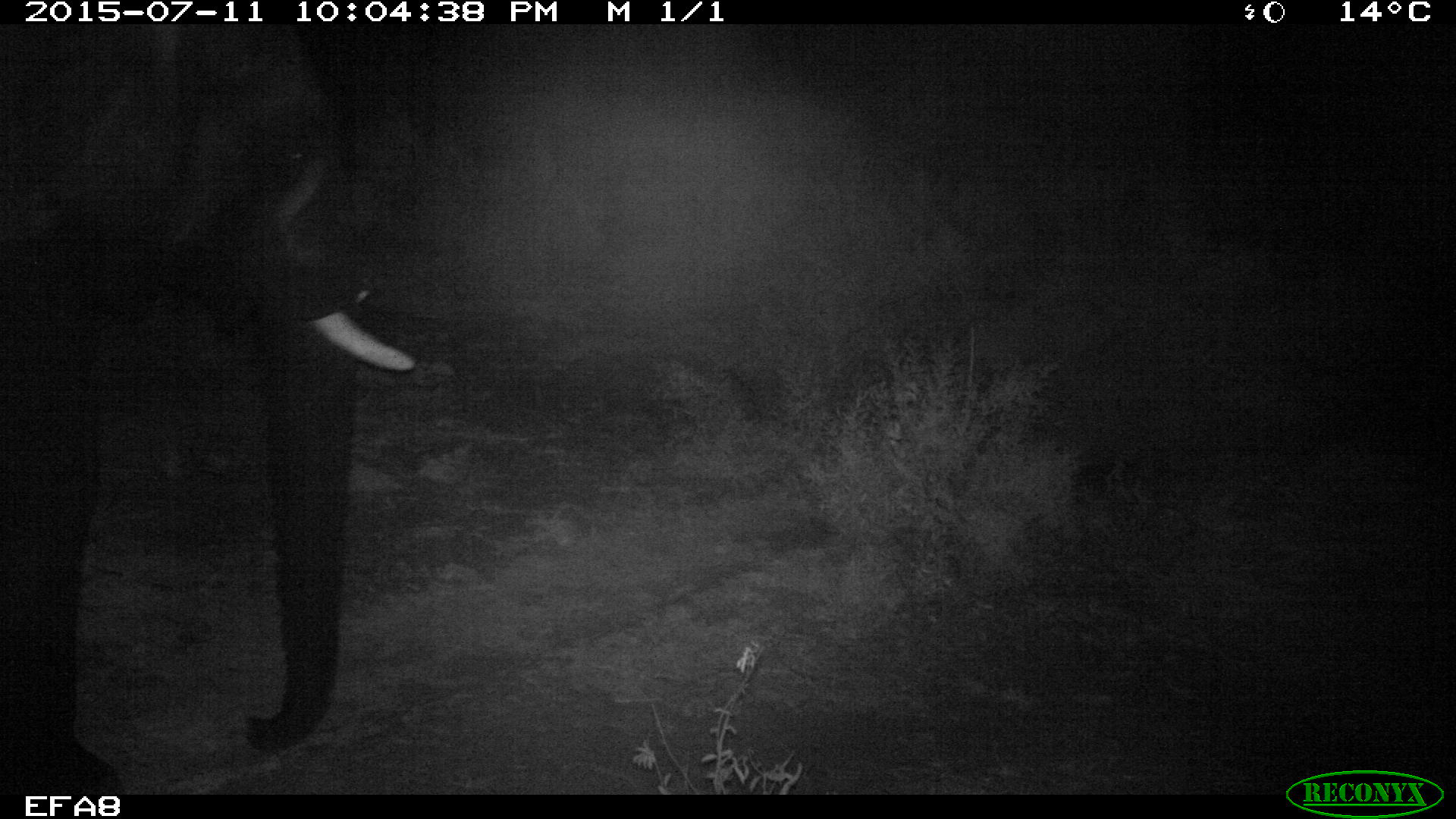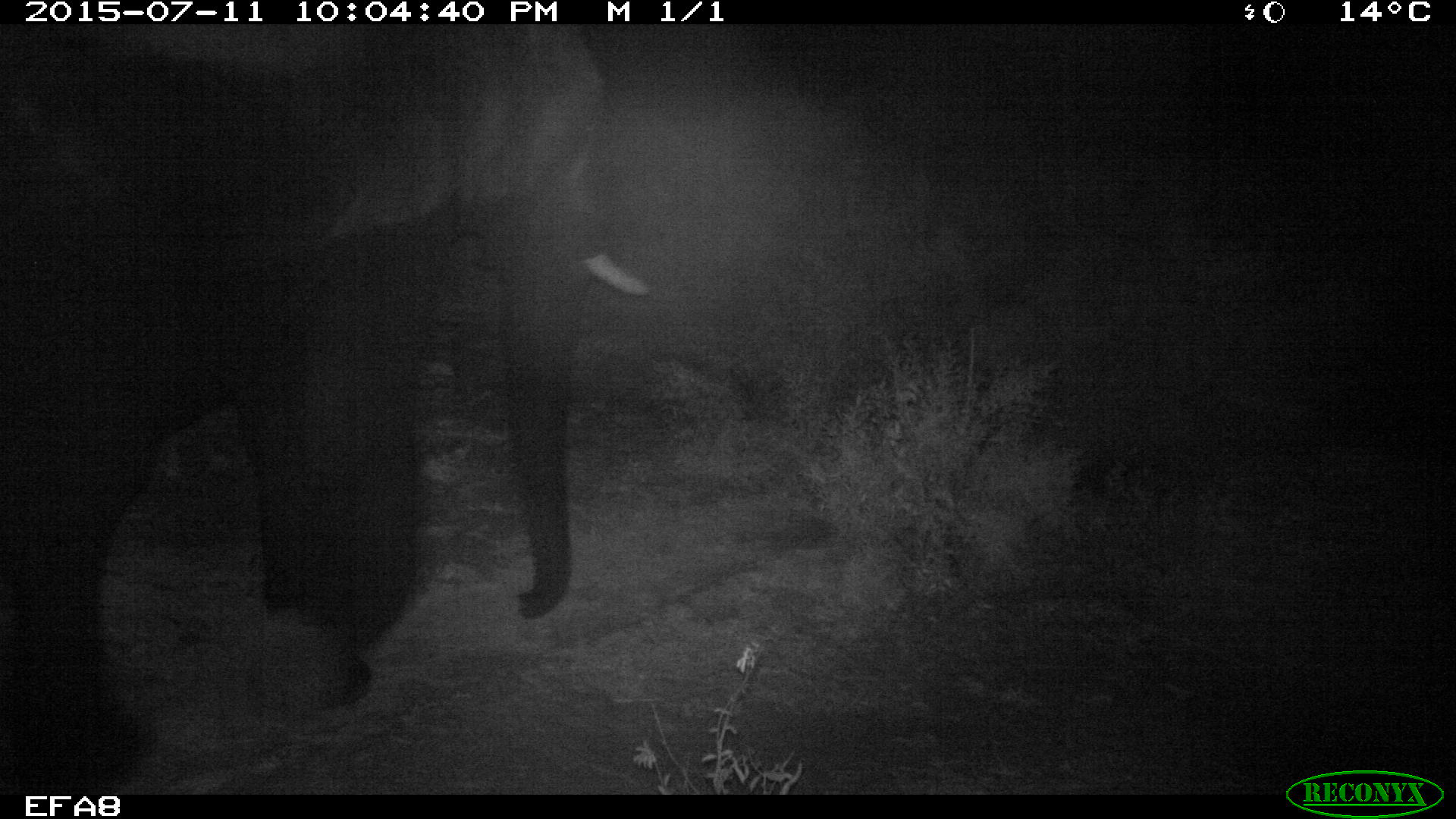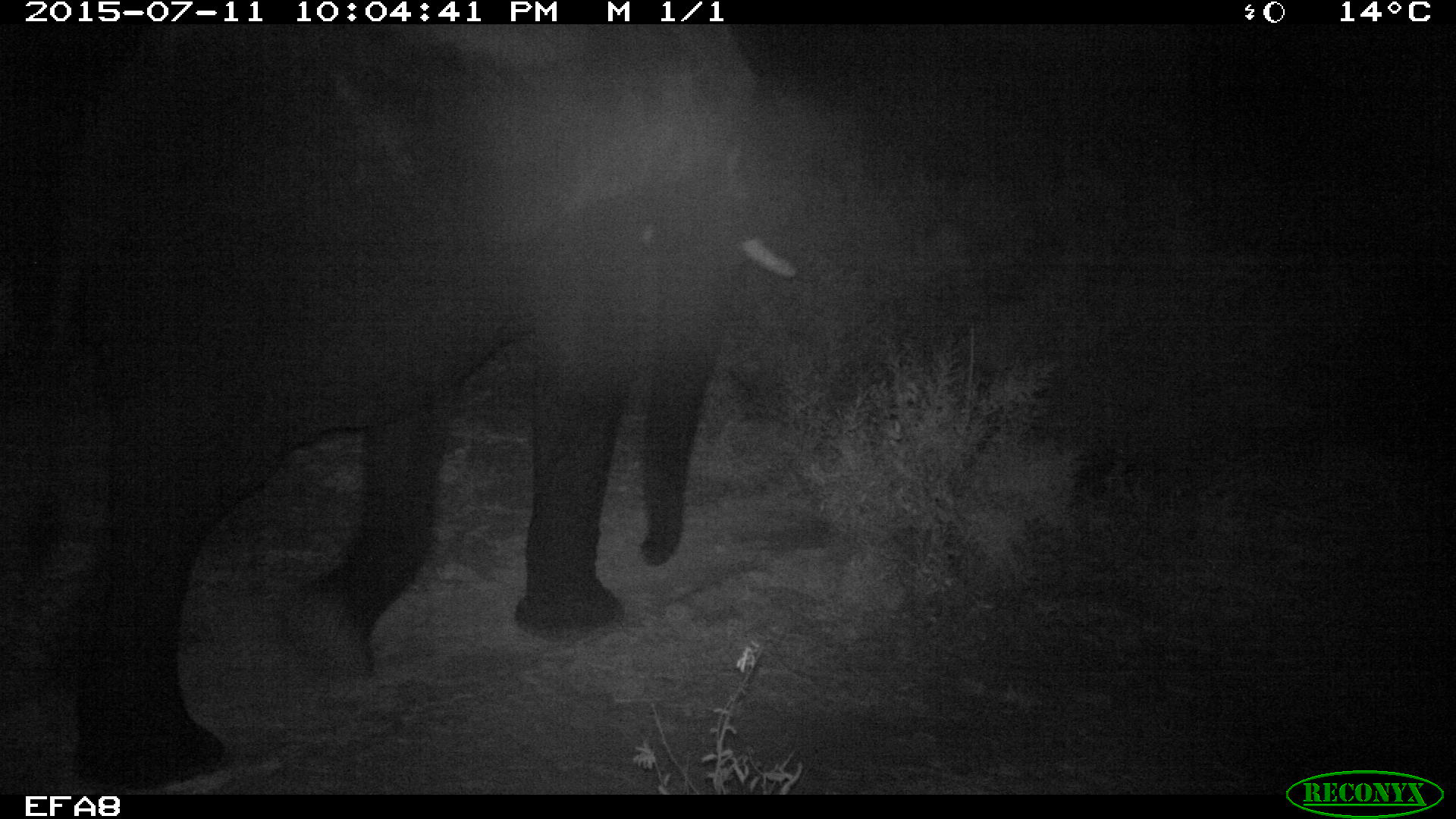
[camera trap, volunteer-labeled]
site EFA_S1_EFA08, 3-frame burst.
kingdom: Animalia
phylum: Chordata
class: Mammalia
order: Proboscidea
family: Elephantidae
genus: Loxodonta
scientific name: Loxodonta africana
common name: african bush elephant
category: elephant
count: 1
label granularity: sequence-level